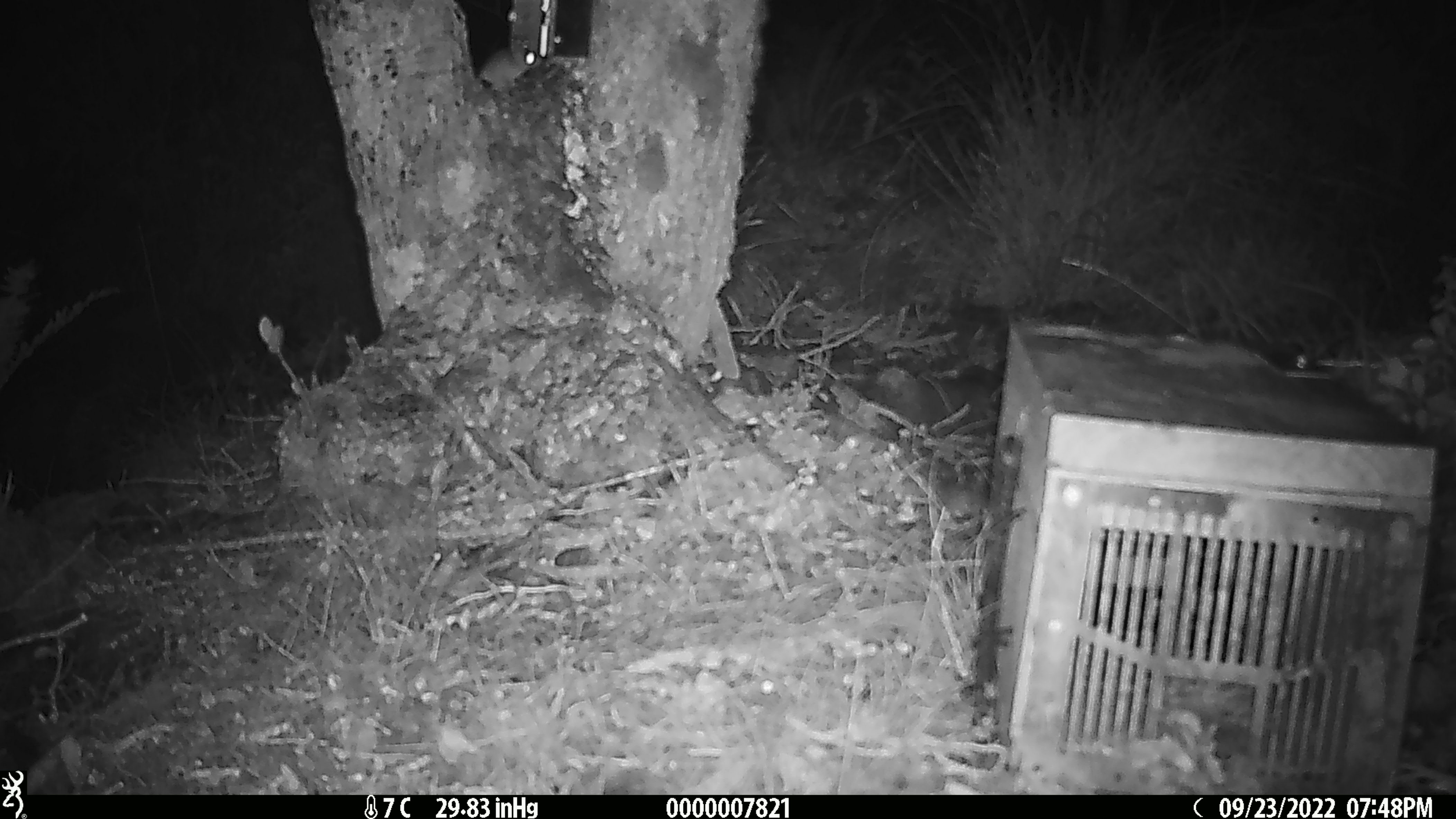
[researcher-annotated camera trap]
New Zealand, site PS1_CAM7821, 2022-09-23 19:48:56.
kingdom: Animalia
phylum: Chordata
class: Mammalia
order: Rodentia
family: Muridae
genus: Mus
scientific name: Mus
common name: mouse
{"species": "mouse (Mus)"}